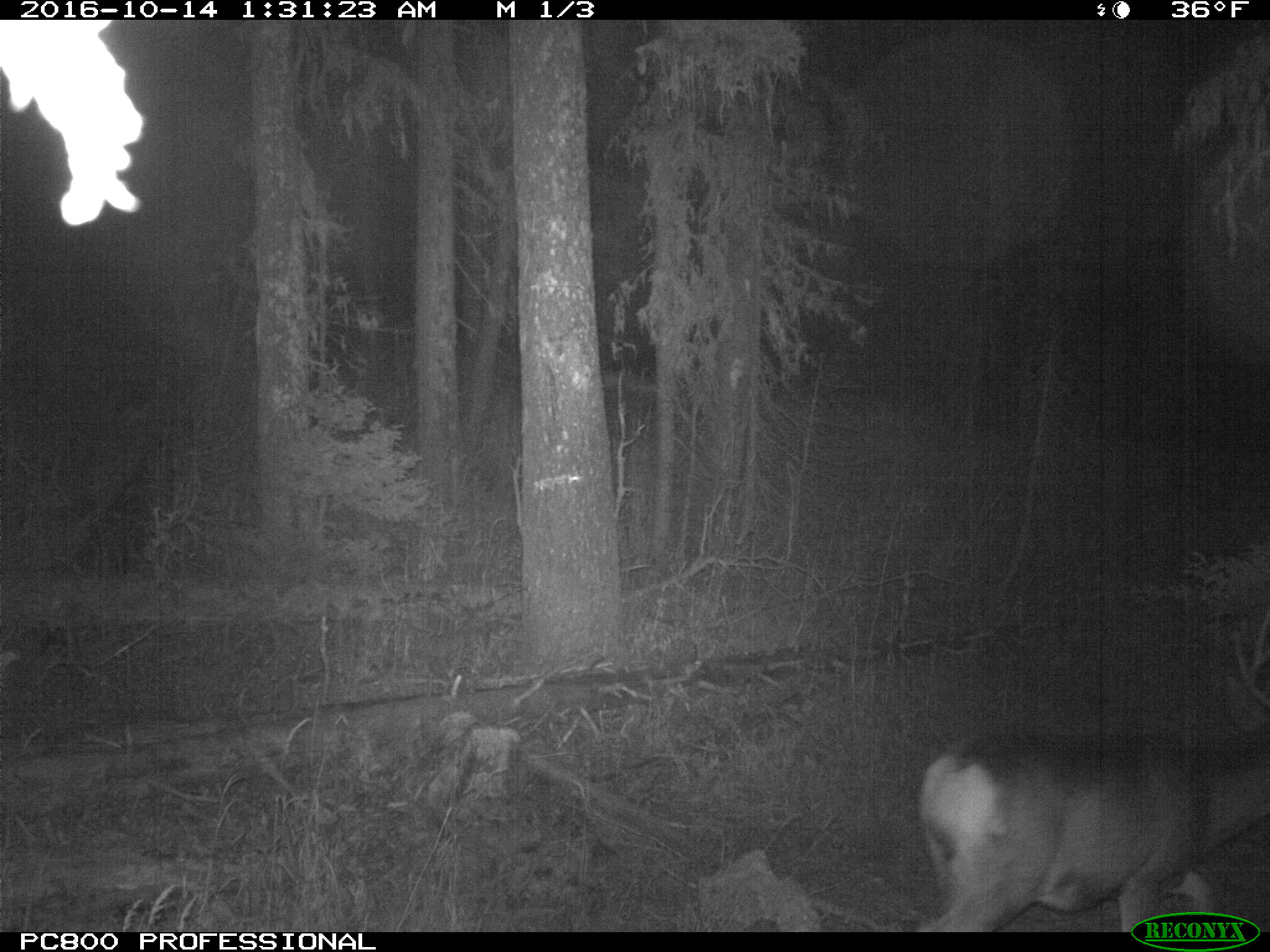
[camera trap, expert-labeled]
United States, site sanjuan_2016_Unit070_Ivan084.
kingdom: Animalia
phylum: Chordata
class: Mammalia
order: Artiodactyla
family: Cervidae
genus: Odocoileus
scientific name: Odocoileus hemionus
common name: mule deer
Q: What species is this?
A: Odocoileus hemionus (mule deer).